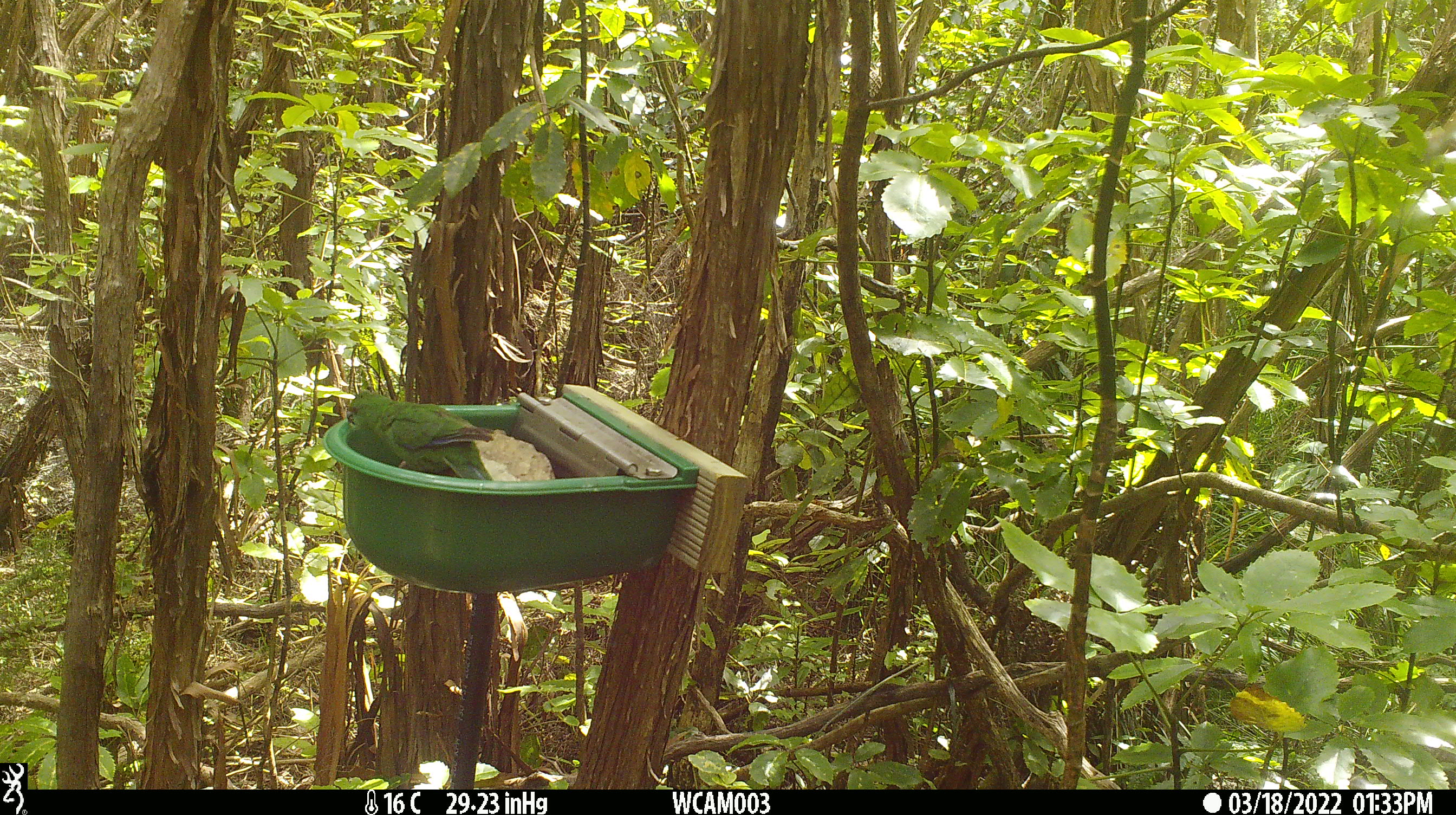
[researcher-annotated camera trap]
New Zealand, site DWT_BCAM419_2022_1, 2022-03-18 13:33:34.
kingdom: Animalia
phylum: Chordata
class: Aves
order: Psittaciformes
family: Psittaculidae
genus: Cyanoramphus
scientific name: Cyanoramphus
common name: parakeet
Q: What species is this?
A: Parakeet (Cyanoramphus).